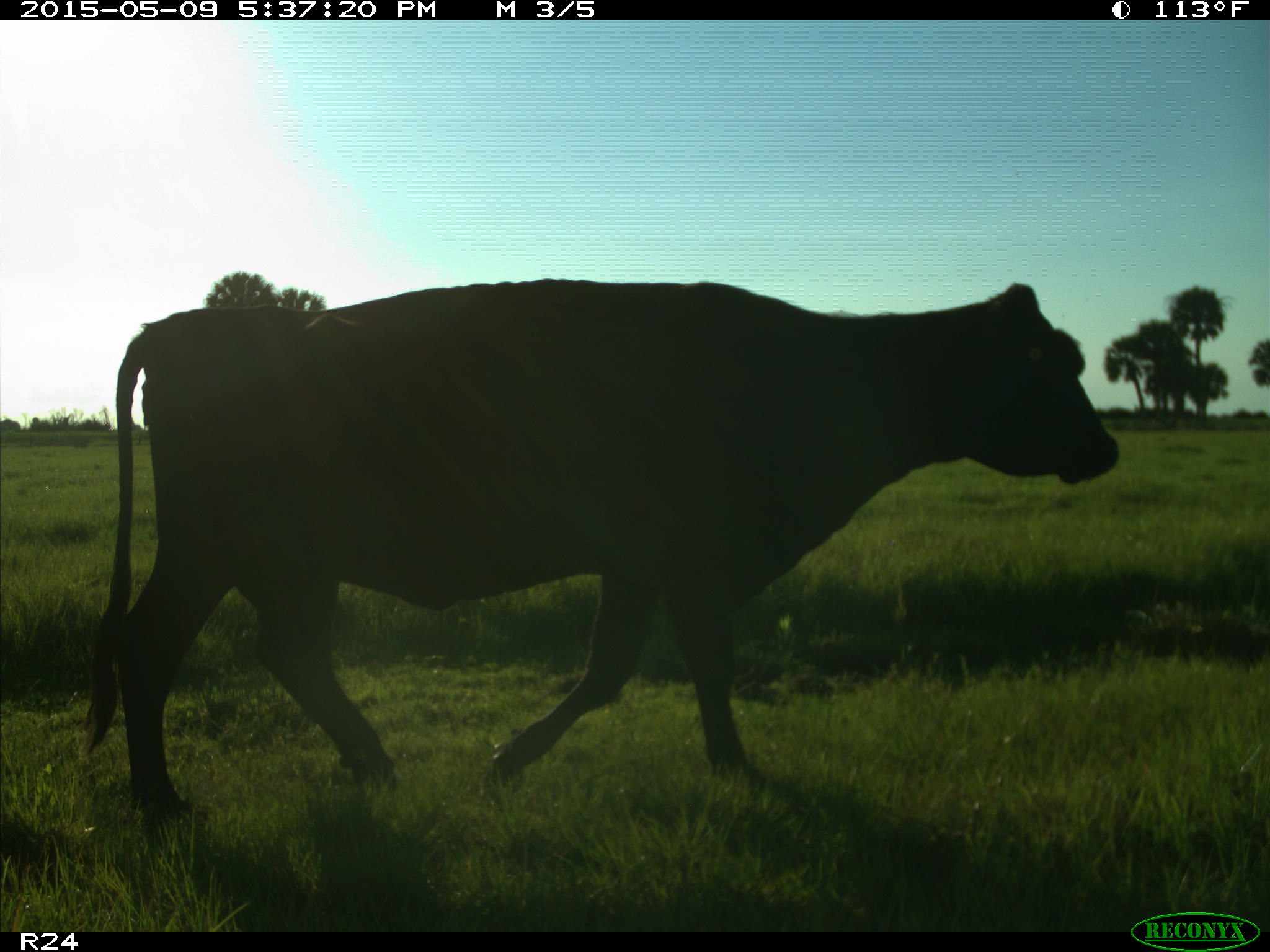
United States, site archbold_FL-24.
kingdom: Animalia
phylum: Chordata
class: Mammalia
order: Artiodactyla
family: Bovidae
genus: Bos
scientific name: Bos taurus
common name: domestic cow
Bos taurus (domestic cow).